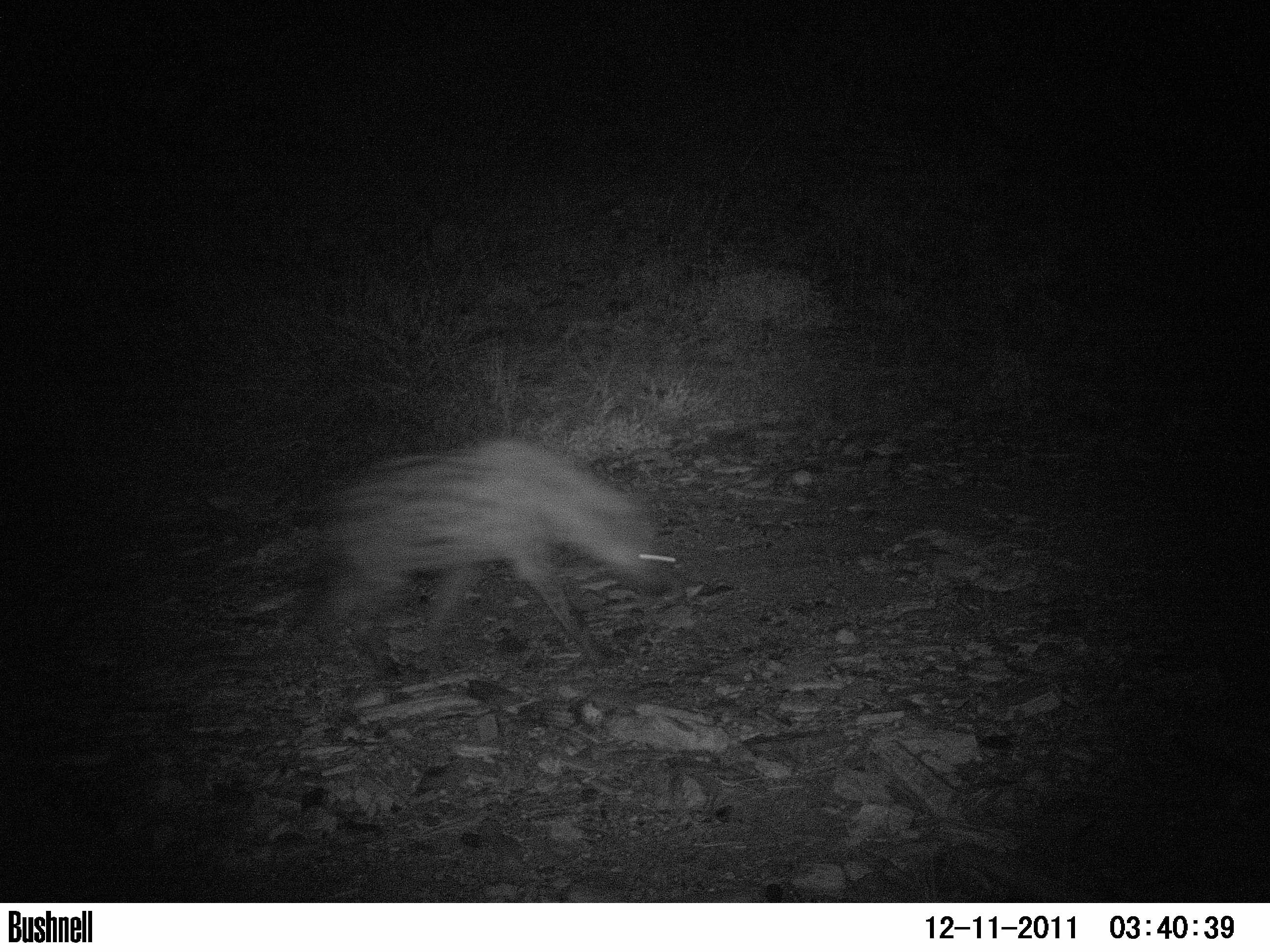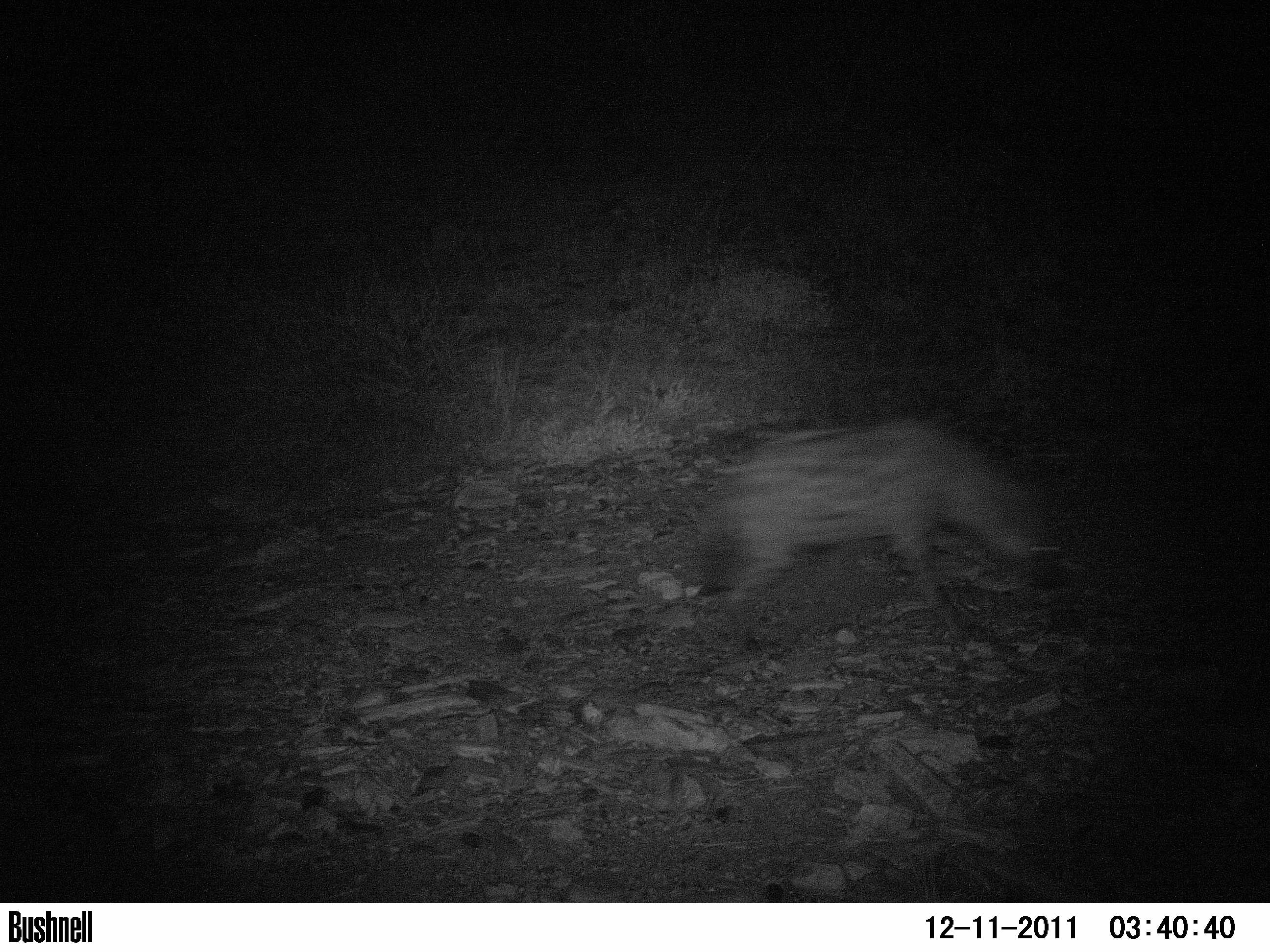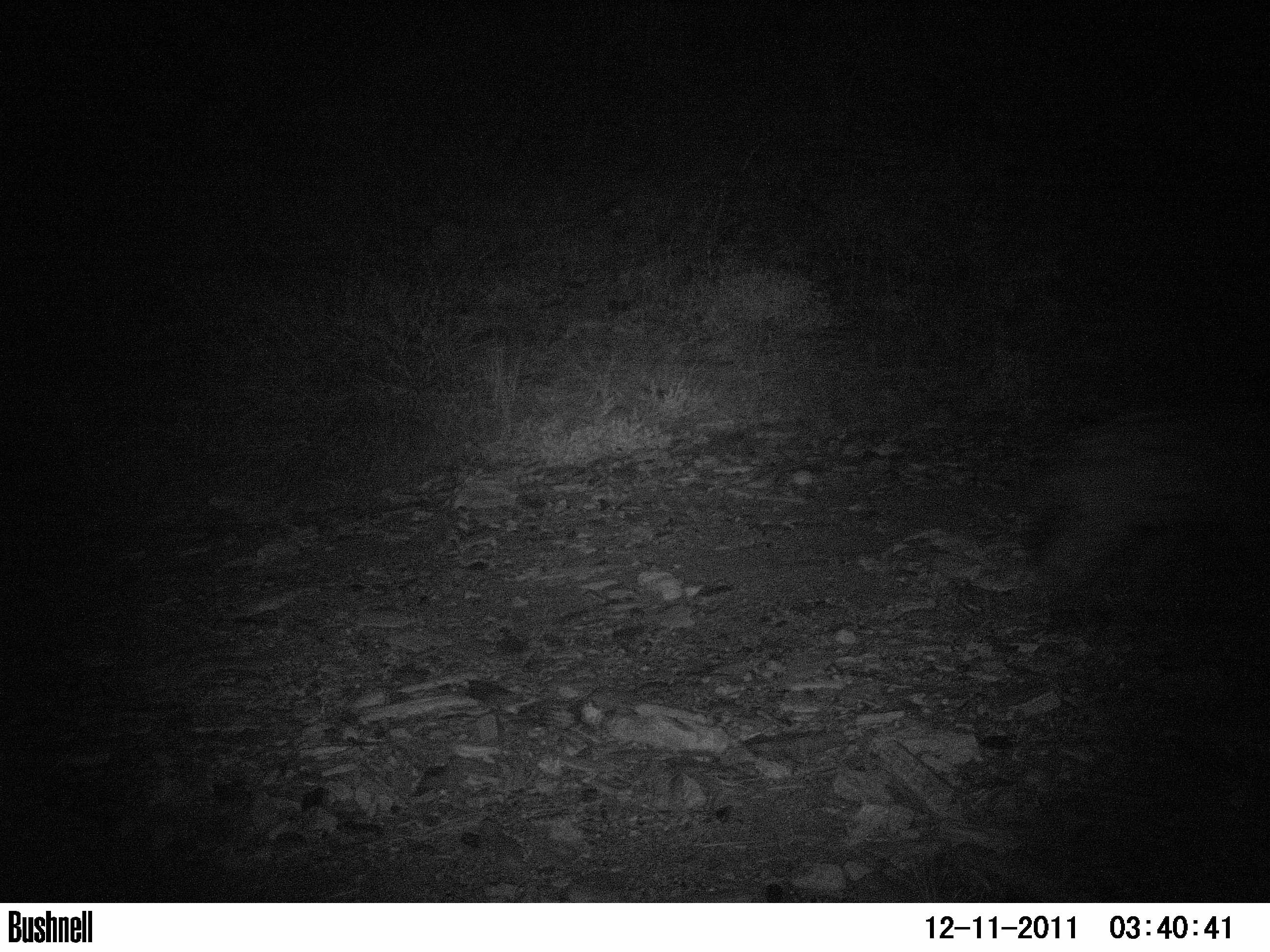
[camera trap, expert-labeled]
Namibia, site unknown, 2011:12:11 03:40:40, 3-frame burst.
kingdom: Animalia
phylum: Chordata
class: Mammalia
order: Carnivora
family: Hyaenidae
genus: Crocuta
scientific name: Crocuta crocuta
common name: spotted hyena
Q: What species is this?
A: Crocuta crocuta (spotted hyena).